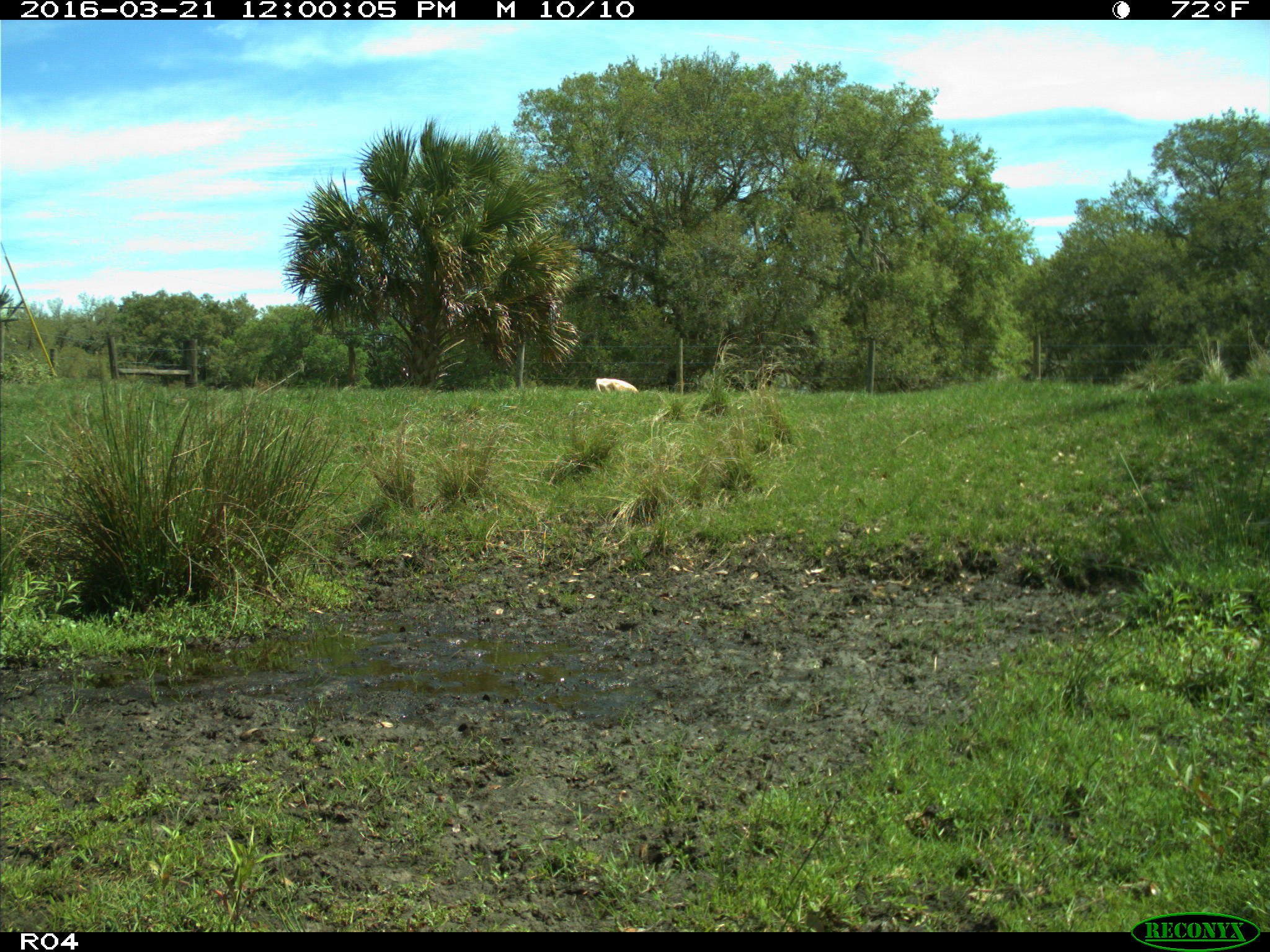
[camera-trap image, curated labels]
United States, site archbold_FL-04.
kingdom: Animalia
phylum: Chordata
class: Mammalia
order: Artiodactyla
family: Bovidae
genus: Bos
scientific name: Bos taurus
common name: domestic cow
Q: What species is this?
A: Bos taurus (domestic cow).